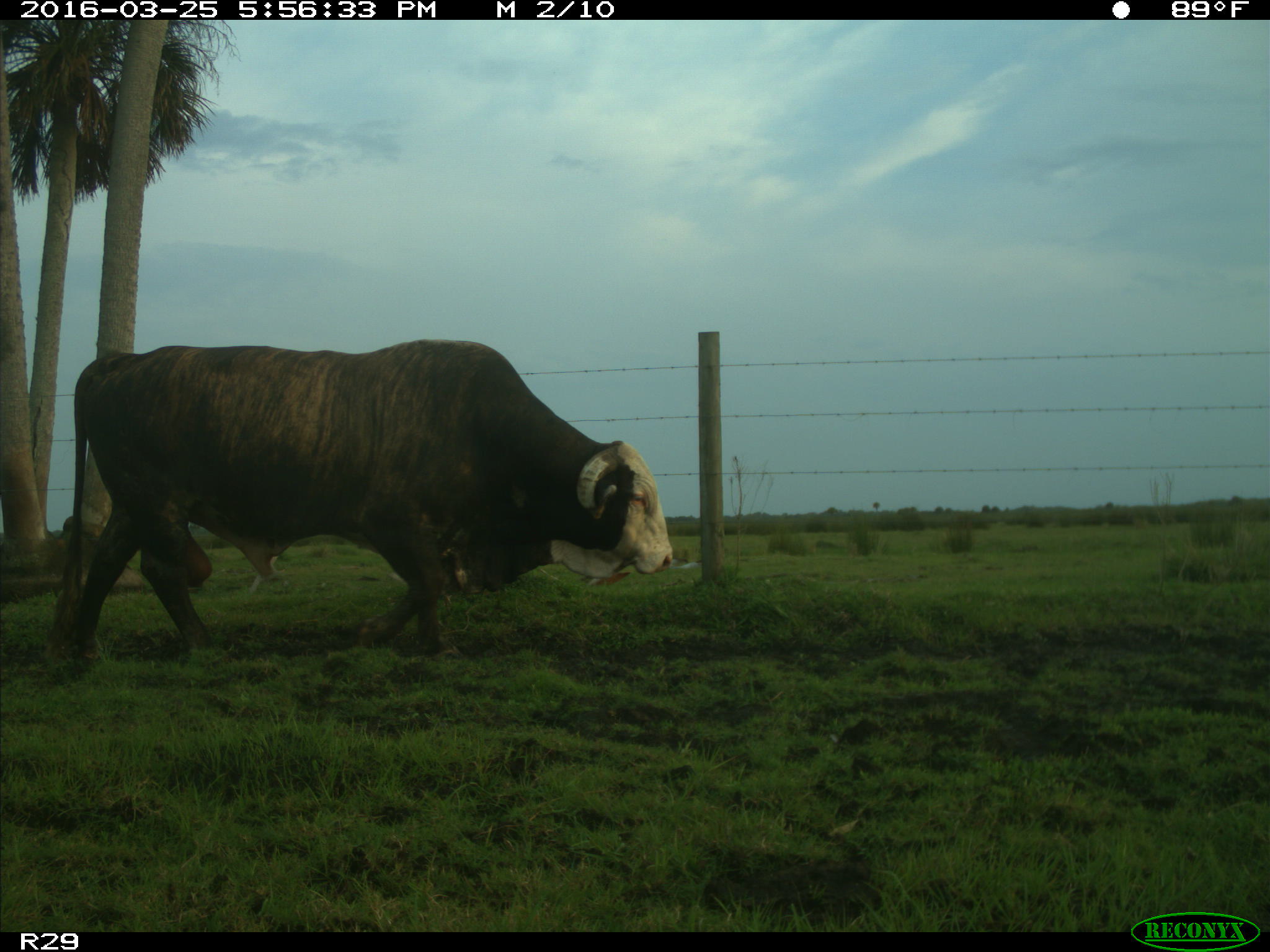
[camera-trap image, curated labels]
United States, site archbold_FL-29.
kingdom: Animalia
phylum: Chordata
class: Mammalia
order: Artiodactyla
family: Bovidae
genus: Bos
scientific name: Bos taurus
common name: domestic cow